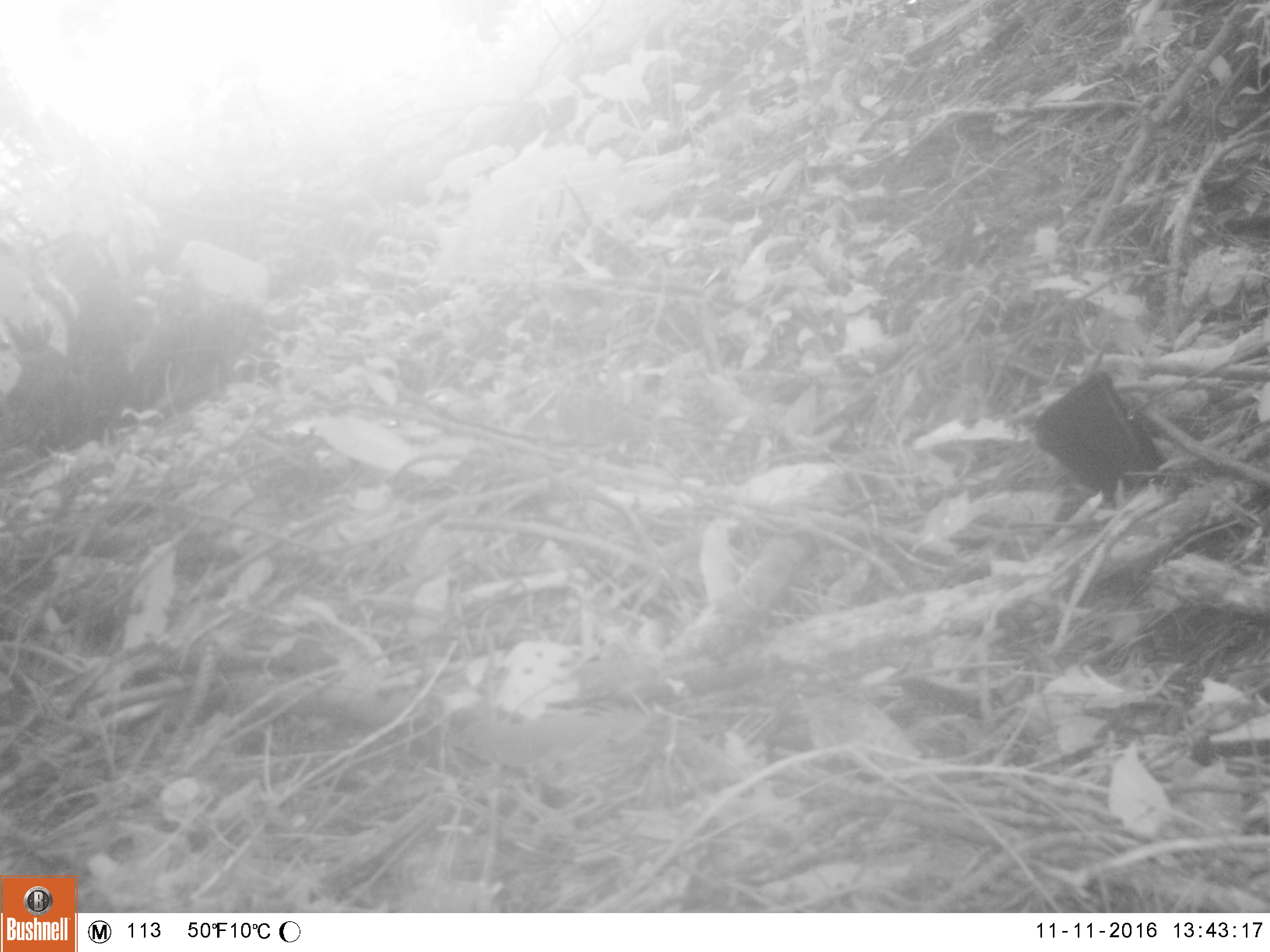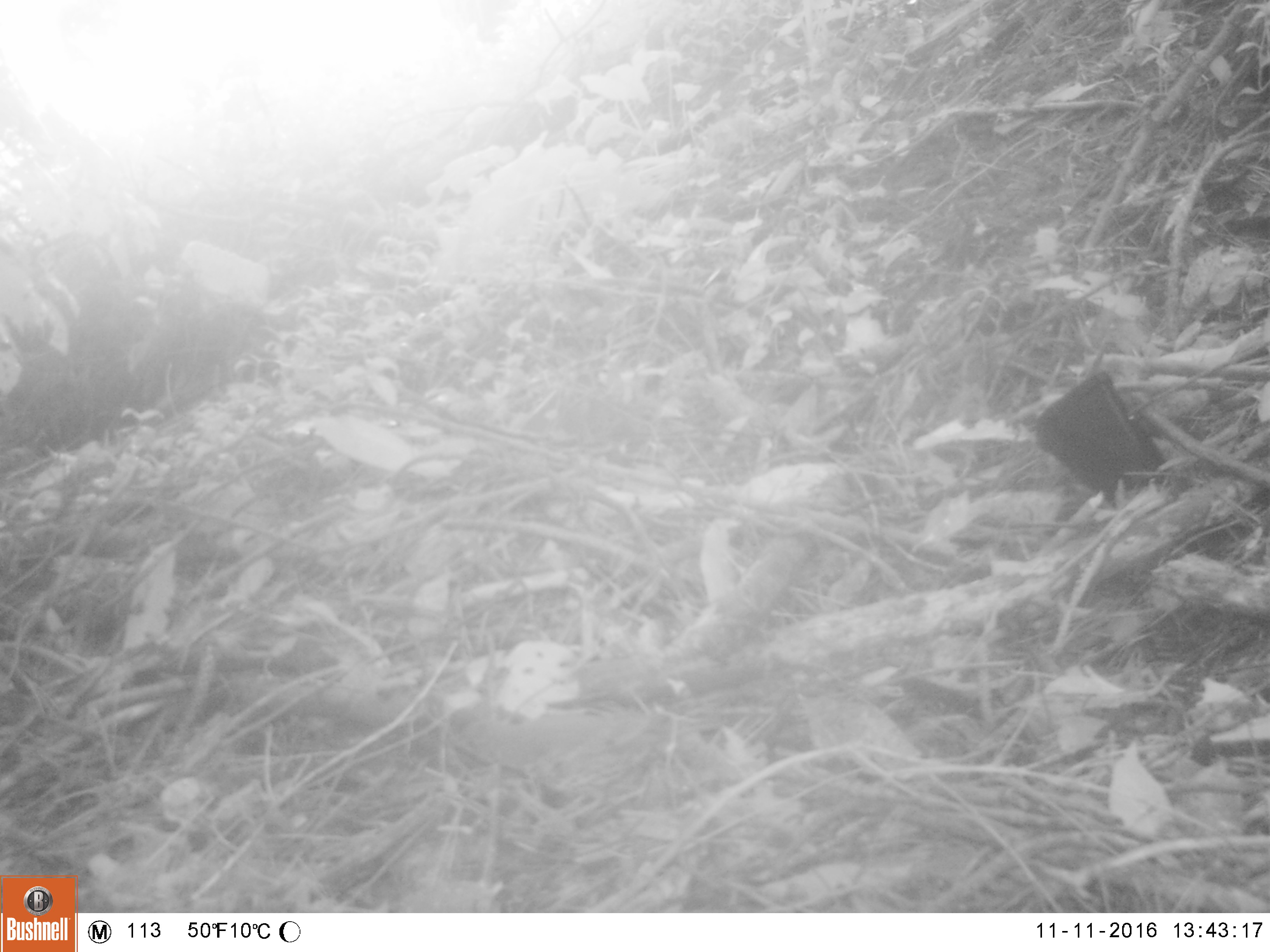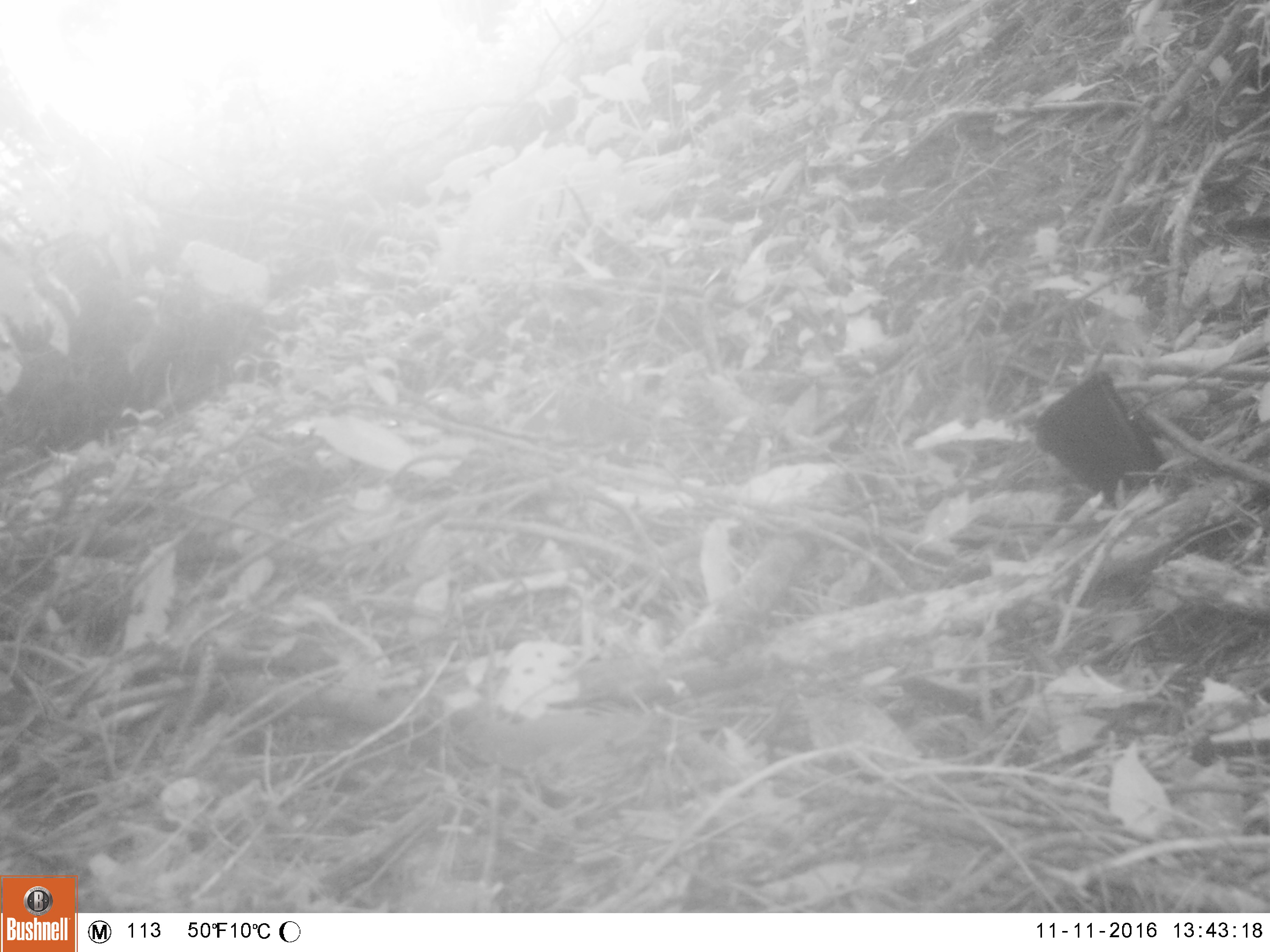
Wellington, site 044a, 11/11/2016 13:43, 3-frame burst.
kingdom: Animalia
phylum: Chordata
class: Aves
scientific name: Aves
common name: bird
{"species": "bird (Aves)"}